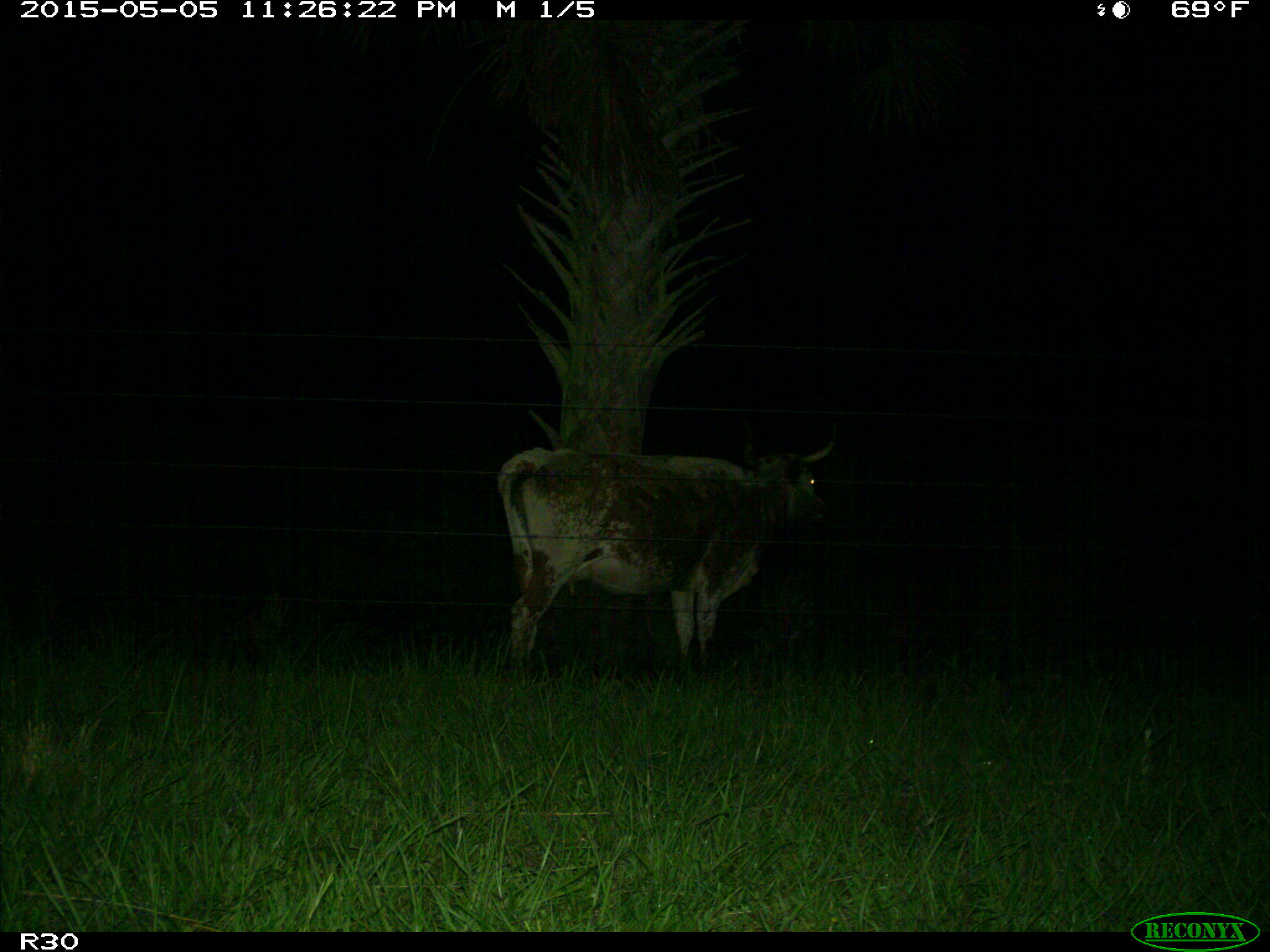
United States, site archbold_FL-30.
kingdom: Animalia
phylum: Chordata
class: Mammalia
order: Artiodactyla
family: Bovidae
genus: Bos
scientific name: Bos taurus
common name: domestic cow